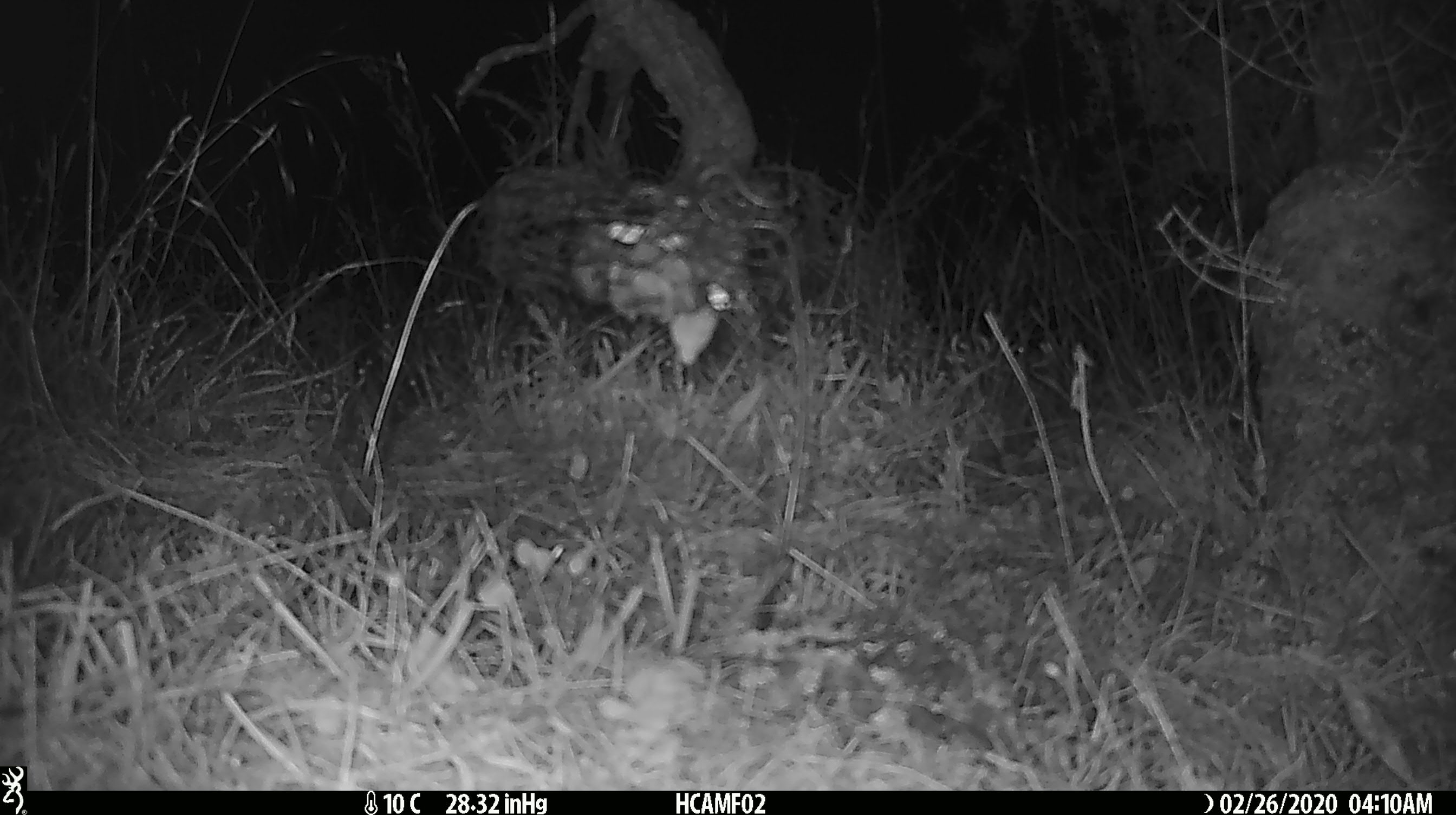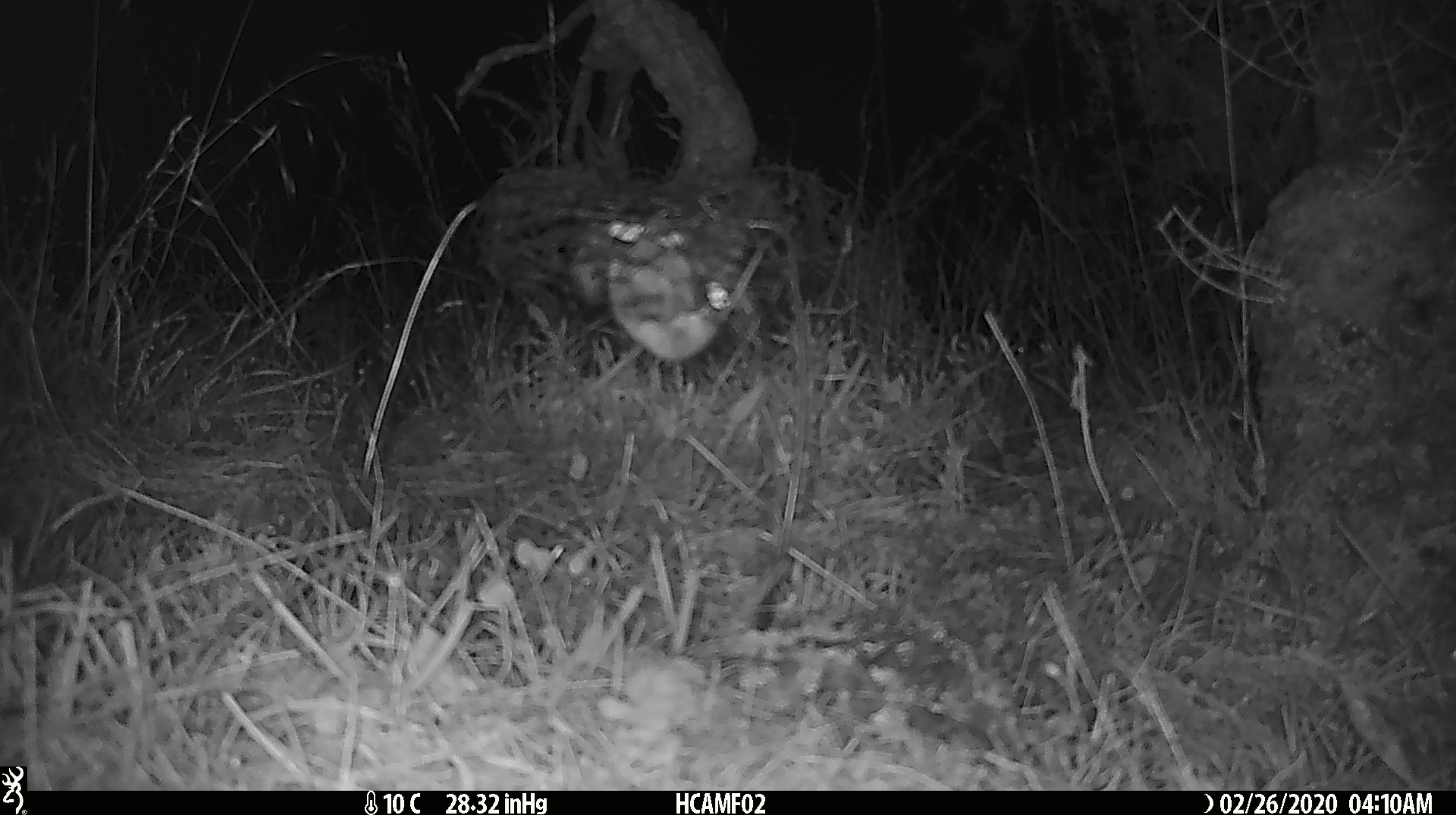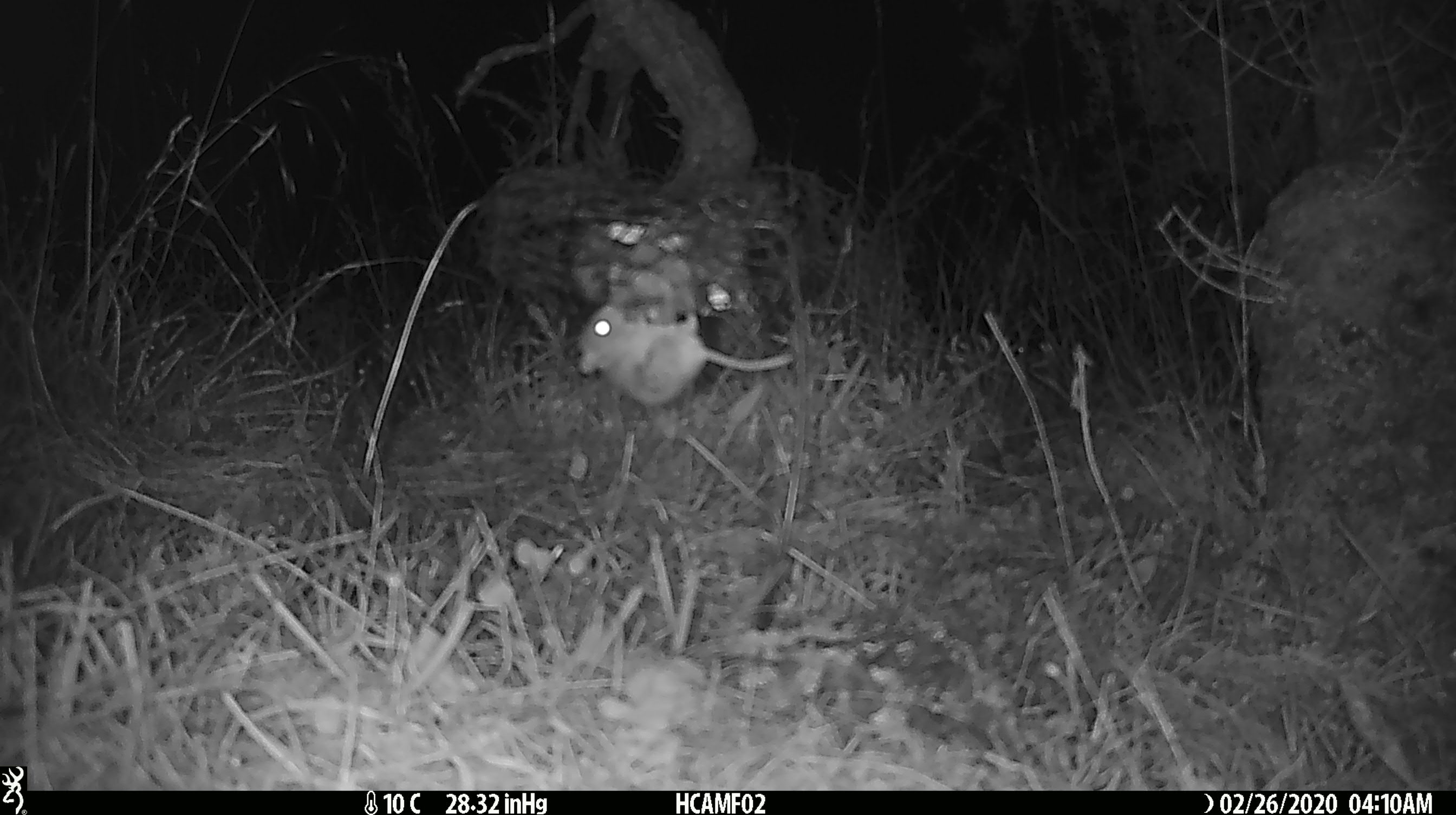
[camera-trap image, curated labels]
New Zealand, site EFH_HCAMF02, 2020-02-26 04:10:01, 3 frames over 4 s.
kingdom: Animalia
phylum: Chordata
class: Mammalia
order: Rodentia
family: Muridae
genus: Mus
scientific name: Mus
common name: mouse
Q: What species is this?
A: Mouse (Mus).